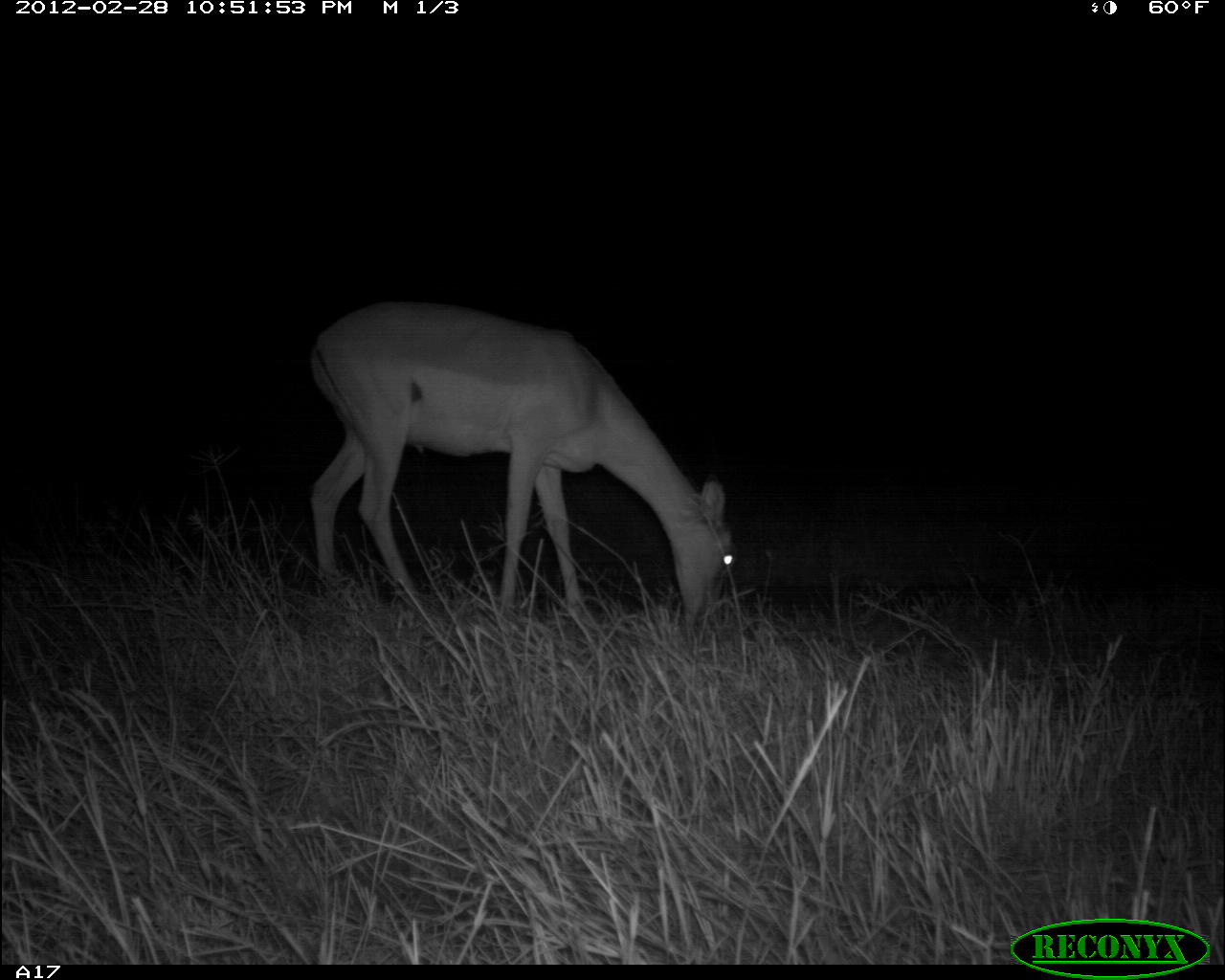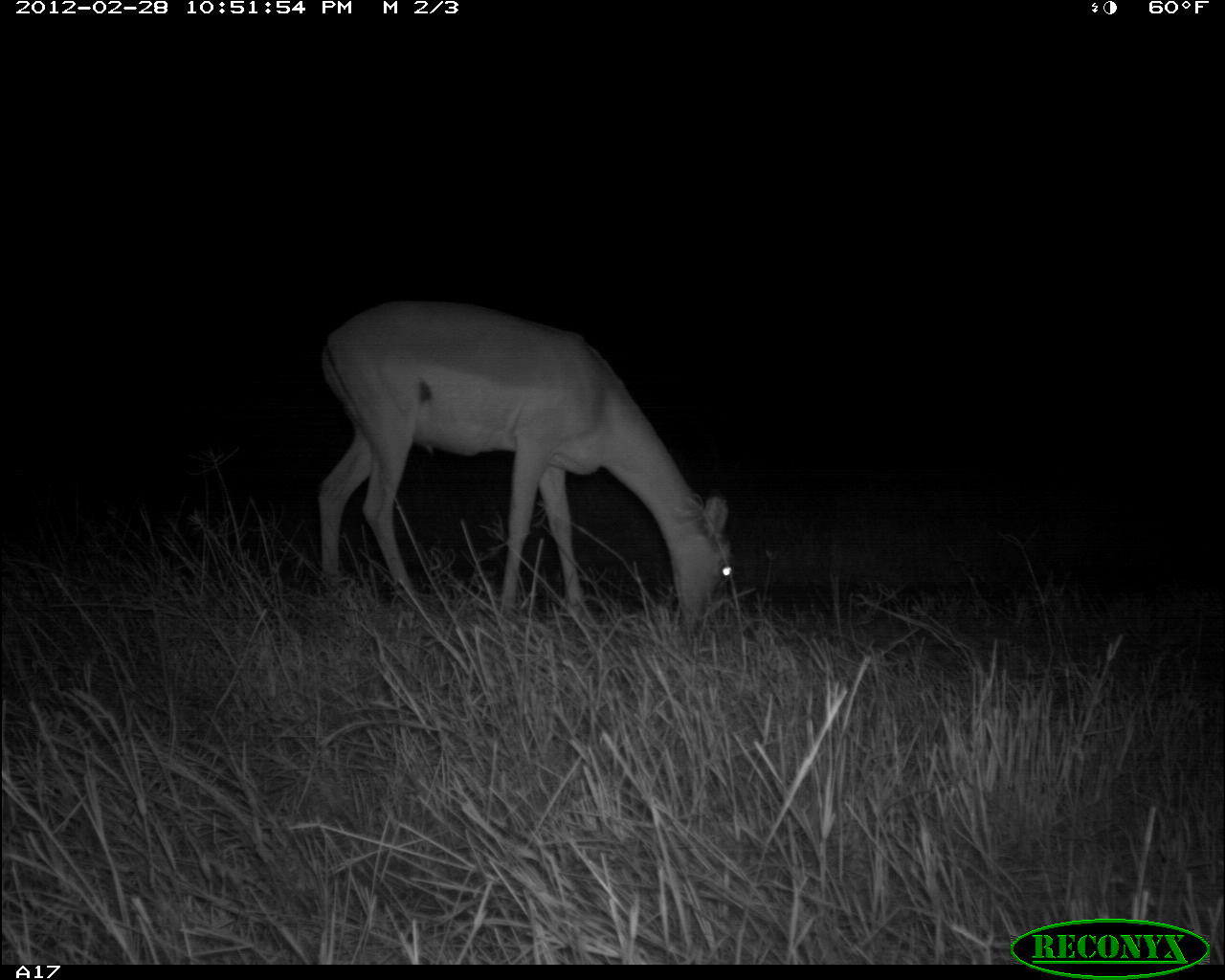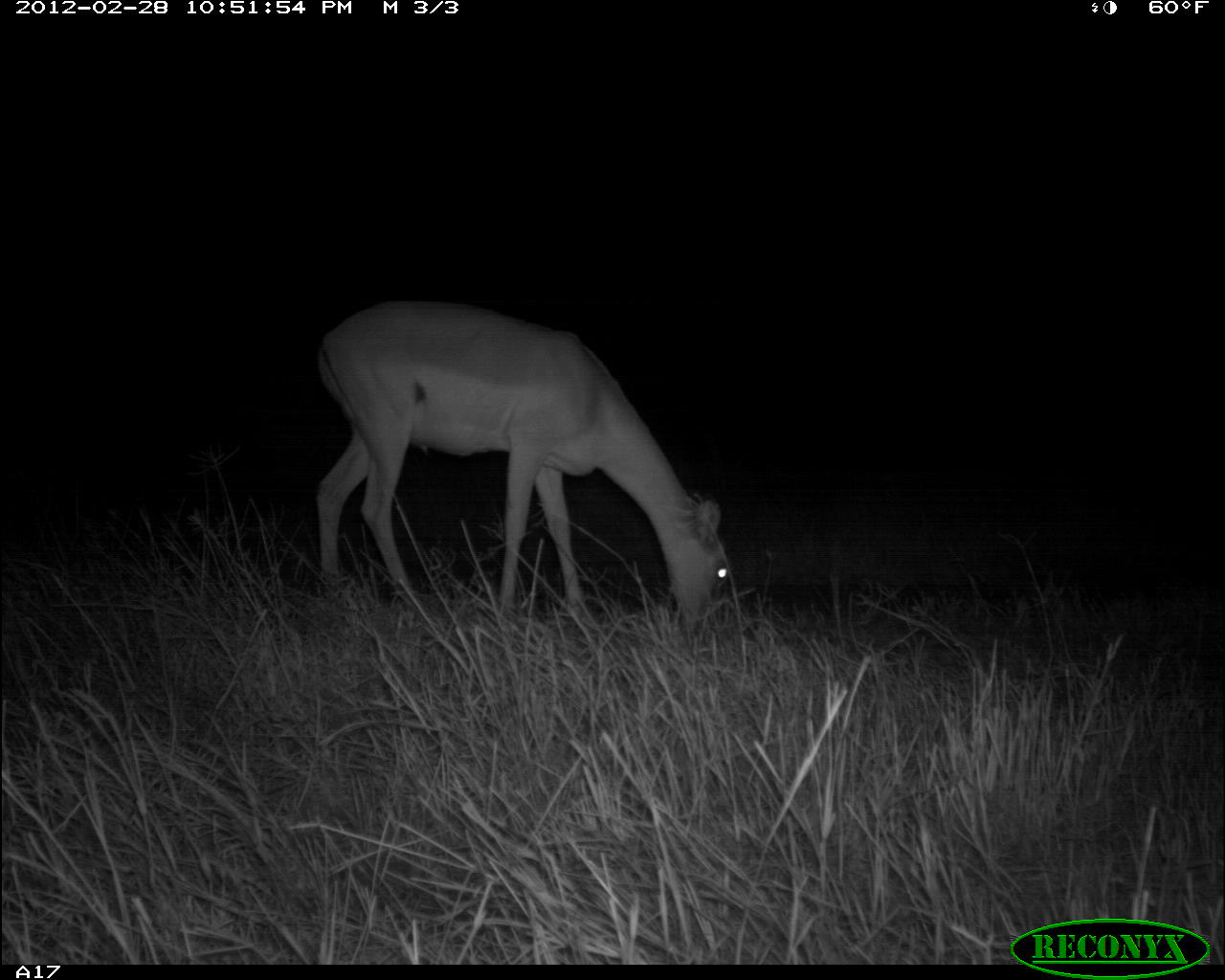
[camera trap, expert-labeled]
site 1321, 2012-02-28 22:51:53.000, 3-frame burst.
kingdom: Animalia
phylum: Chordata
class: Mammalia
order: Artiodactyla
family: Bovidae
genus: Aepyceros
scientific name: Aepyceros melampus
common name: impala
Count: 1.